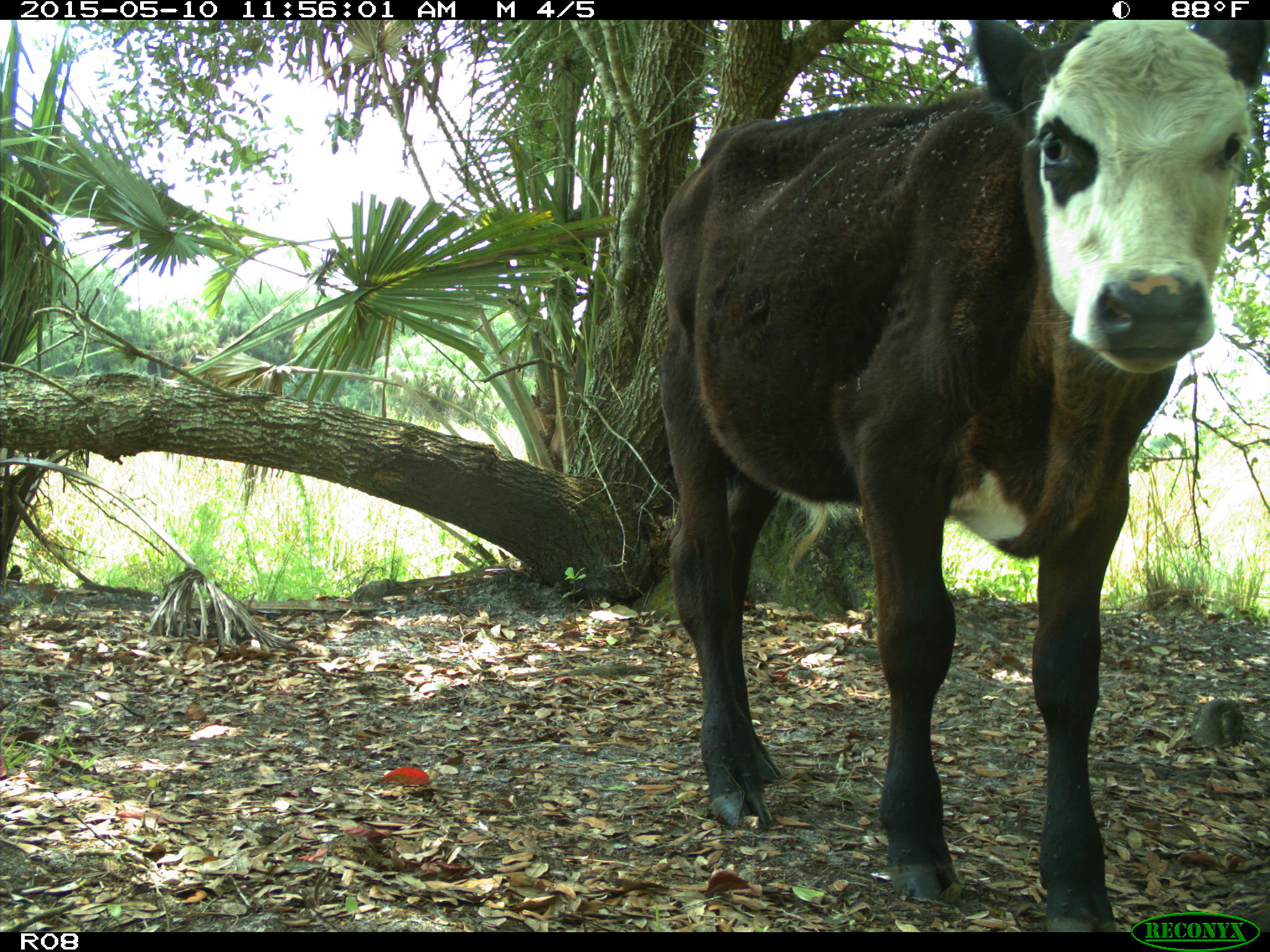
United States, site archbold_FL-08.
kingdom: Animalia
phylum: Chordata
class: Mammalia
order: Artiodactyla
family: Bovidae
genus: Bos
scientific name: Bos taurus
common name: domestic cow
Bos taurus (domestic cow).